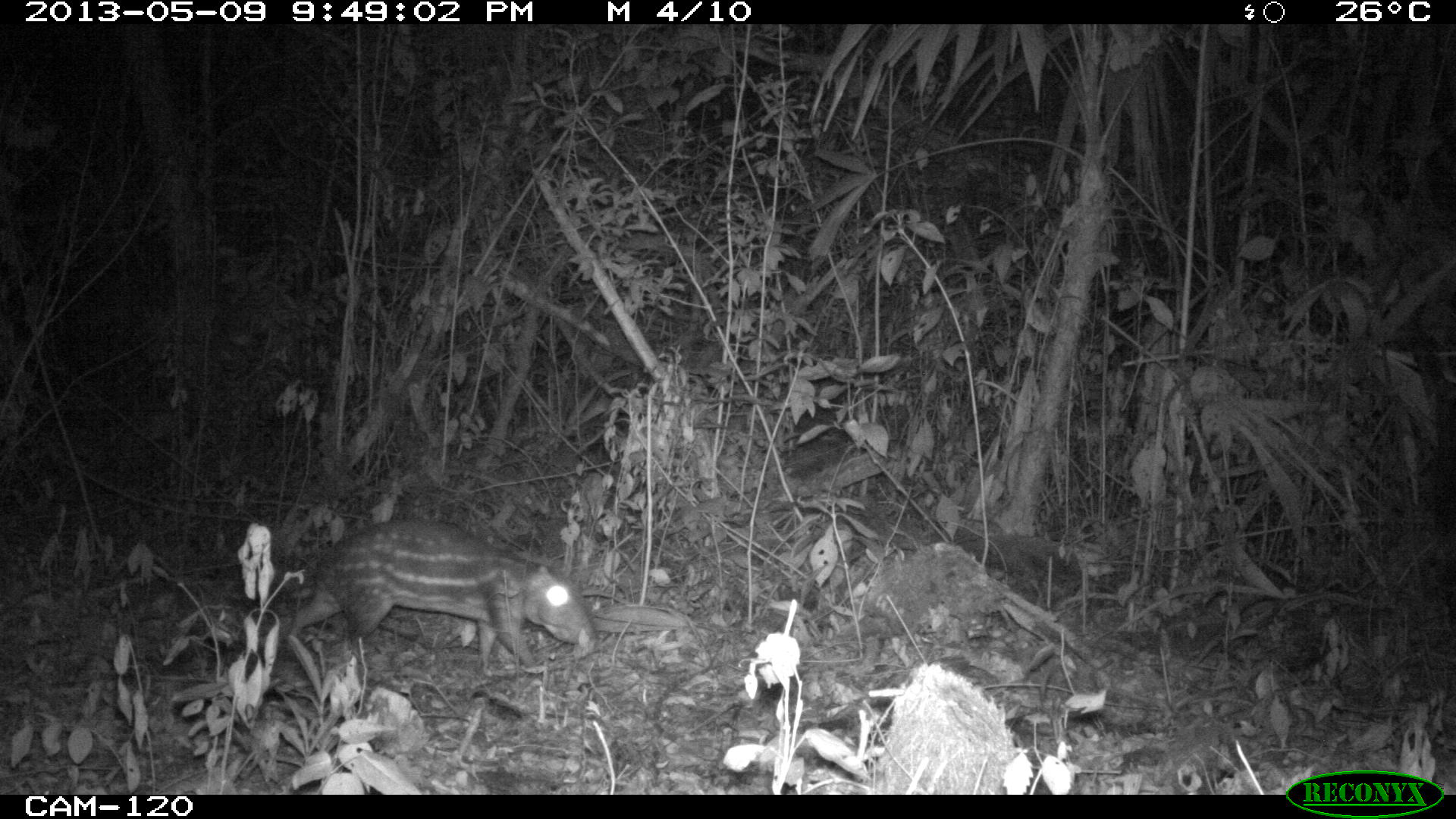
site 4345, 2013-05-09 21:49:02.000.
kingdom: Animalia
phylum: Chordata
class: Mammalia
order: Rodentia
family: Cuniculidae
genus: Cuniculus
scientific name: Cuniculus paca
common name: lowland paca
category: agouti paca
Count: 1.